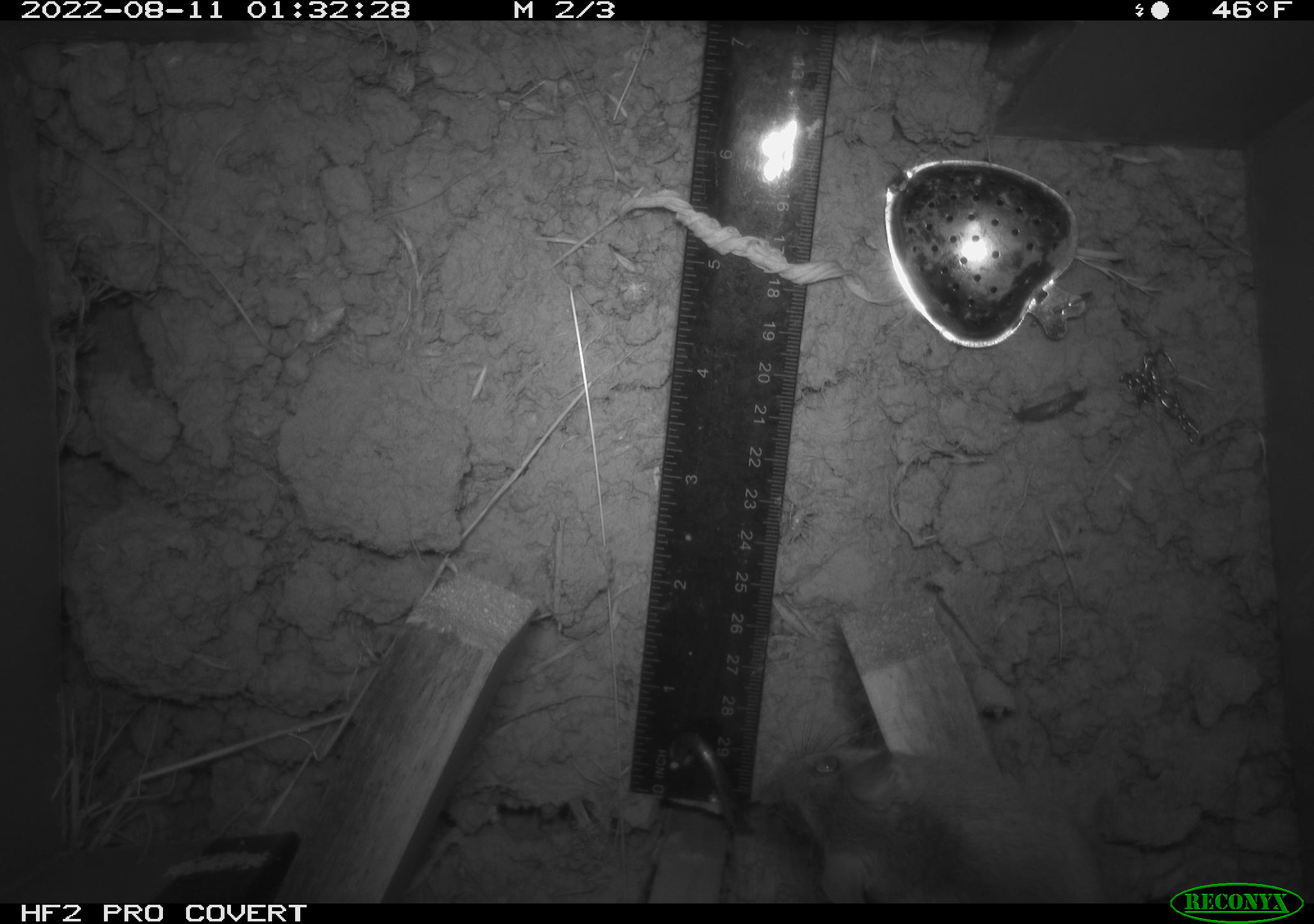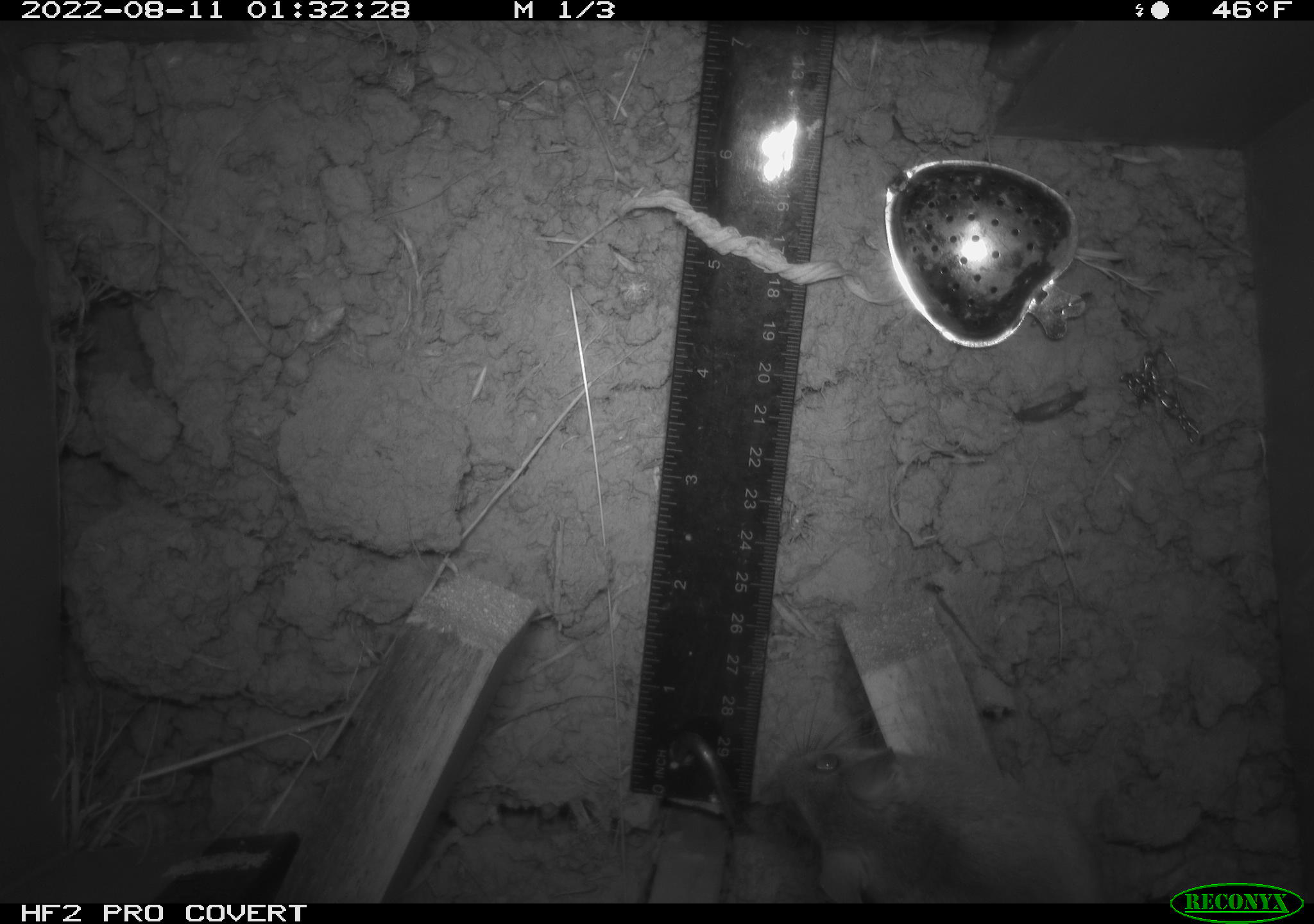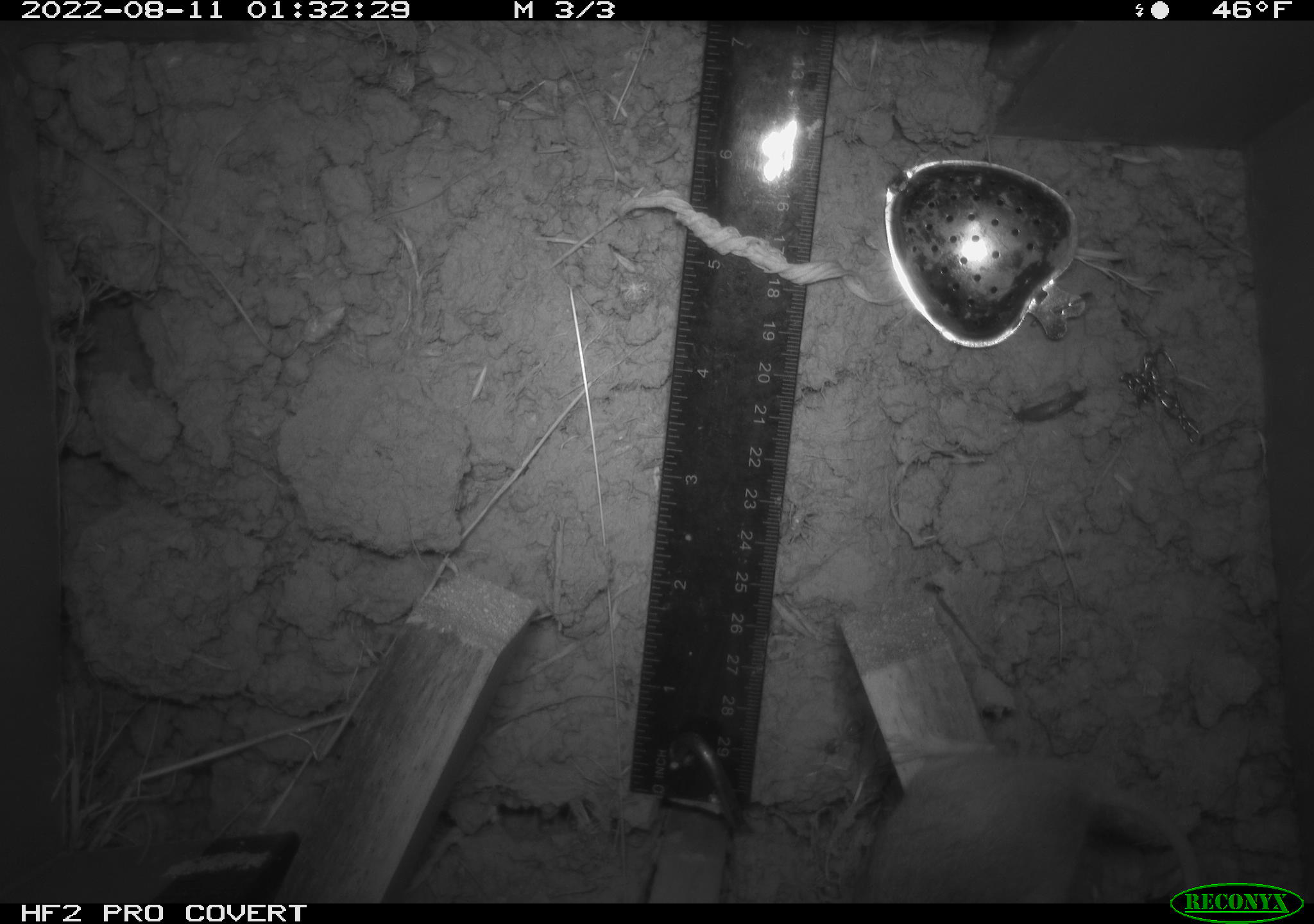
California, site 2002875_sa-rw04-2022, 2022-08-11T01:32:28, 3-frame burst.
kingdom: Animalia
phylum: Chordata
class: Mammalia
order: Rodentia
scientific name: Rodentia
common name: mouse species